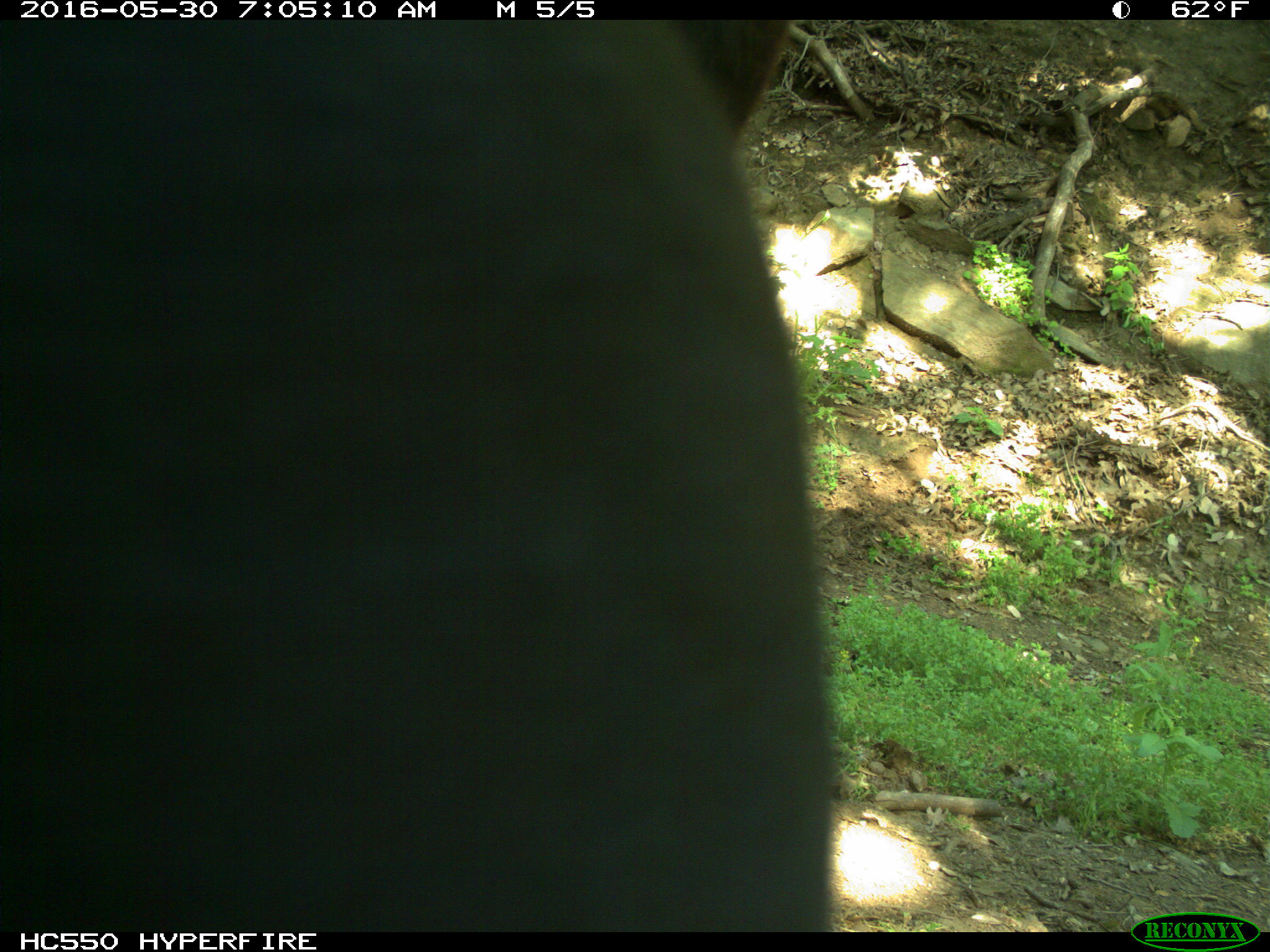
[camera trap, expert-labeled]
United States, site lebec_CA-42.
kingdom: Animalia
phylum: Chordata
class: Mammalia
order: Artiodactyla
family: Bovidae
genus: Bos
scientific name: Bos taurus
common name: domestic cow